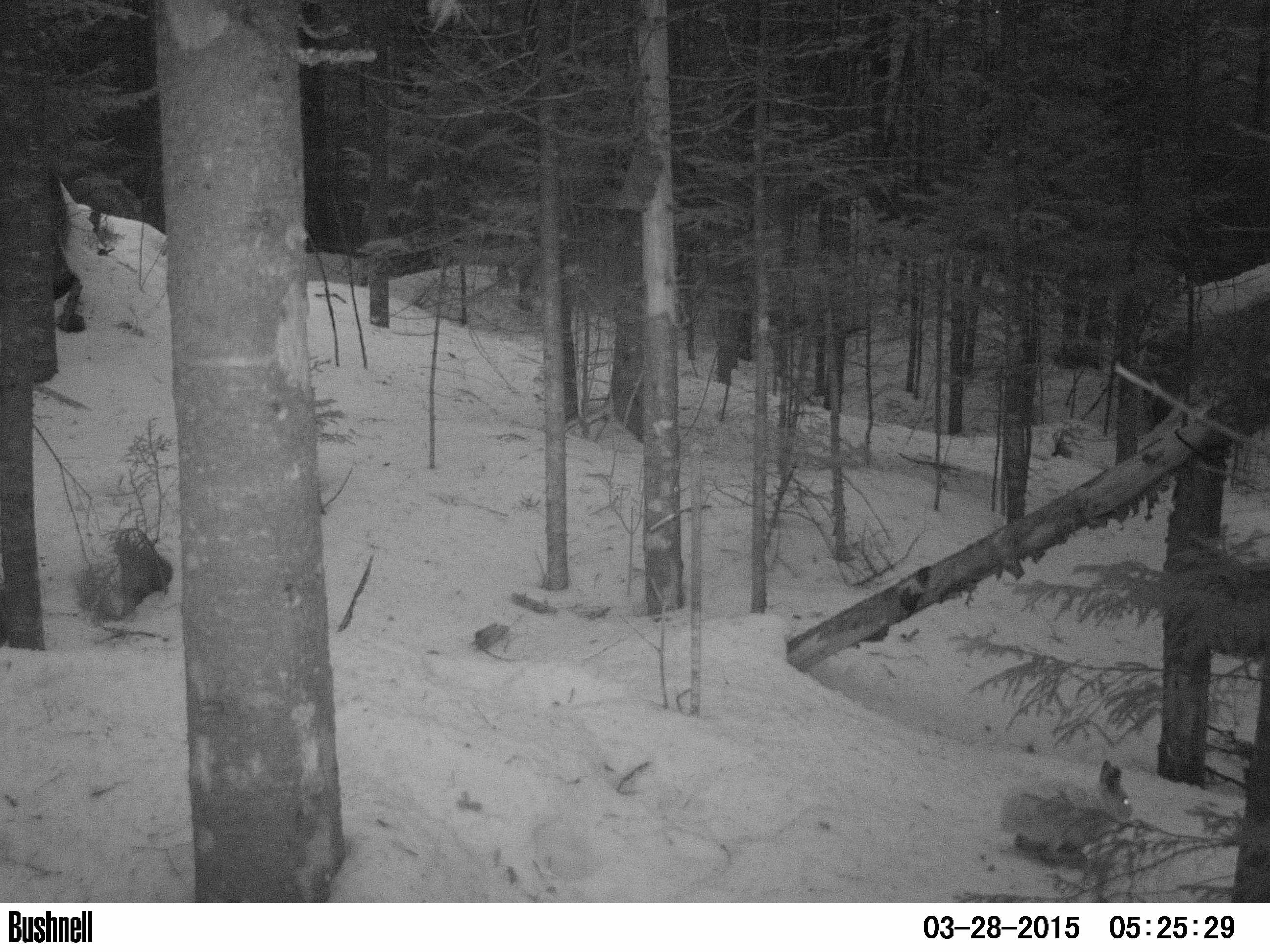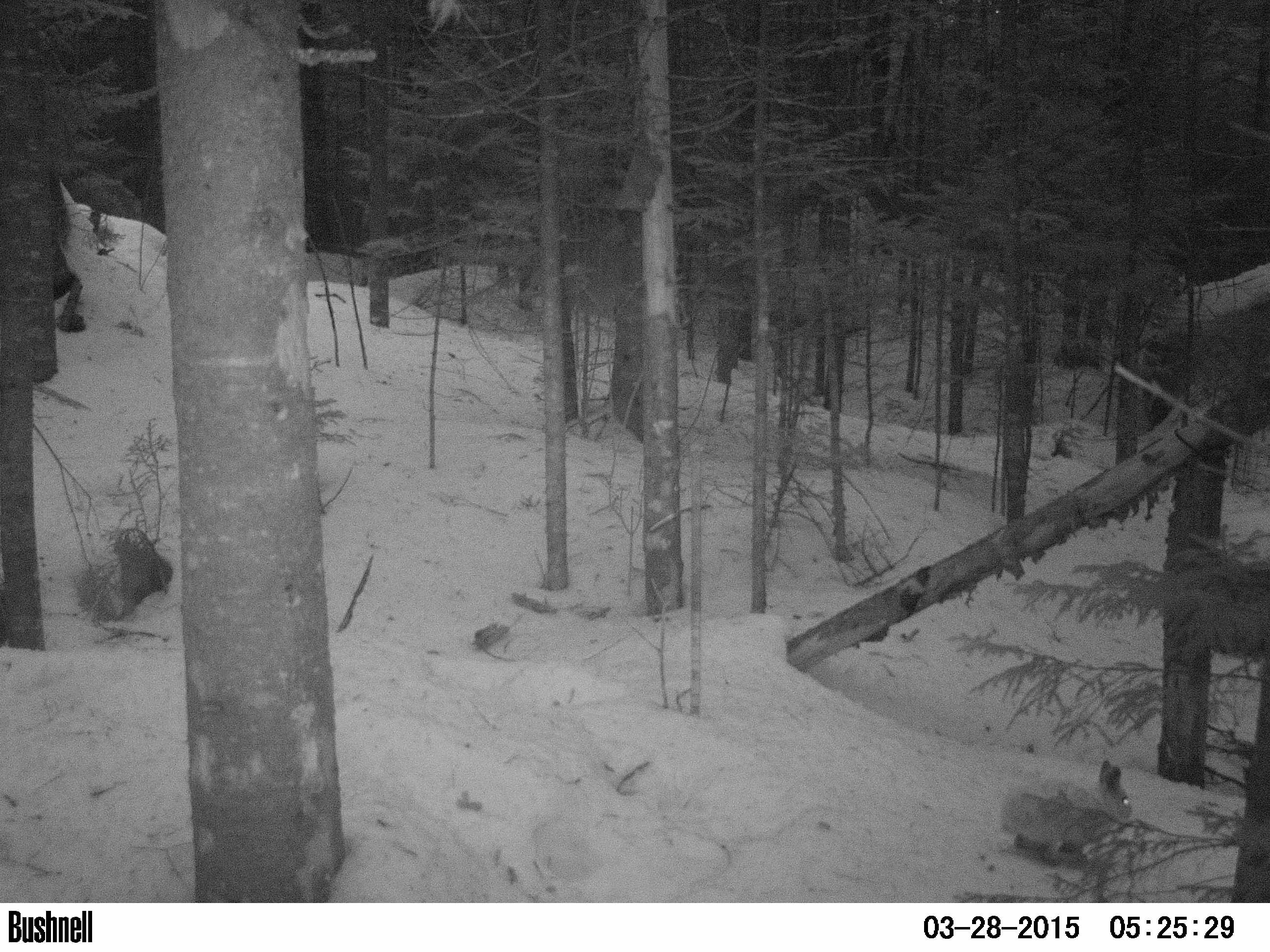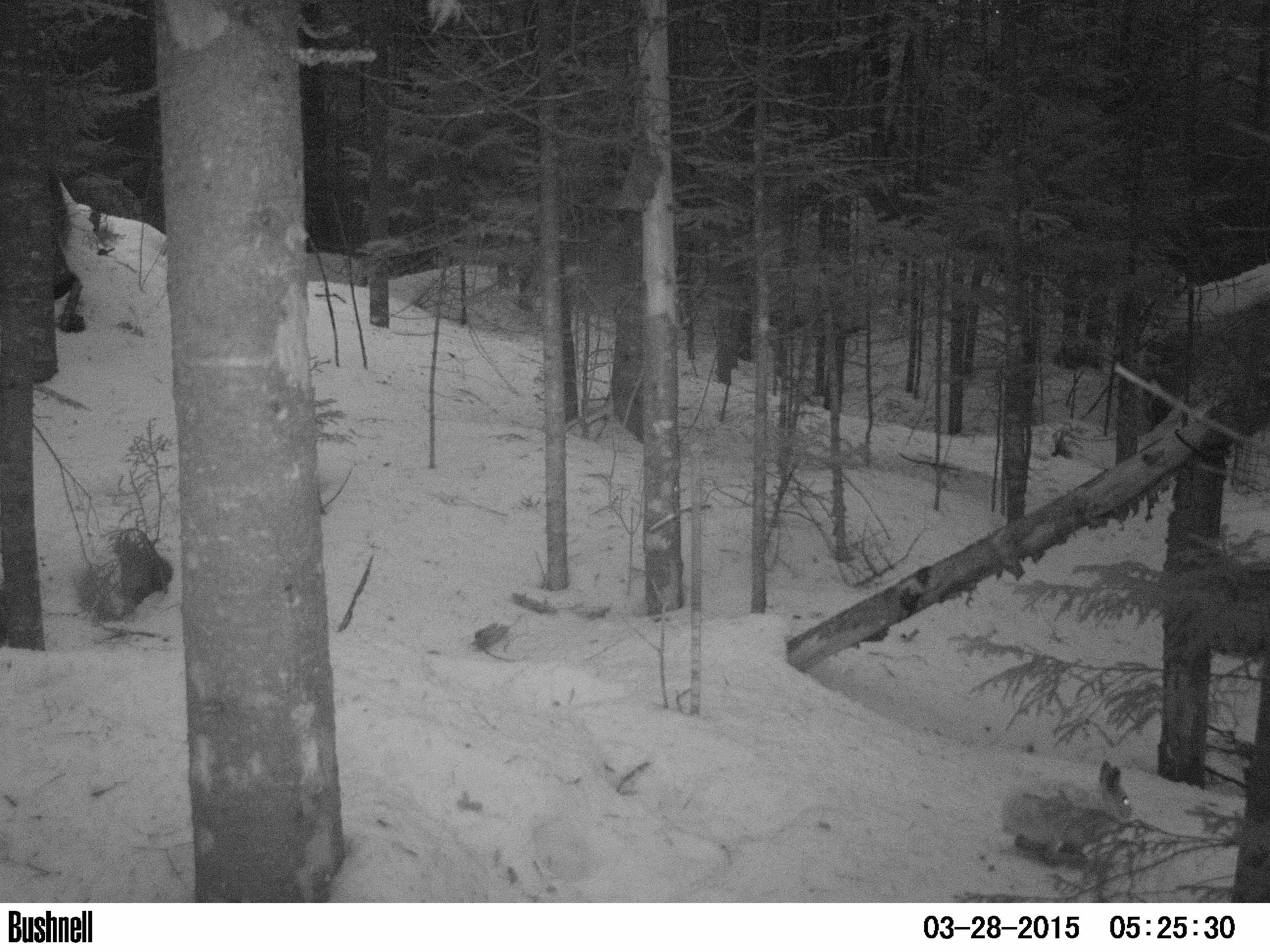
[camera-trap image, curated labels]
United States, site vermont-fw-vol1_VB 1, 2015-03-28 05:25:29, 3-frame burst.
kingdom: Animalia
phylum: Chordata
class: Mammalia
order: Lagomorpha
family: Leporidae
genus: Lepus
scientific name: Lepus americanus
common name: snowshoe hare